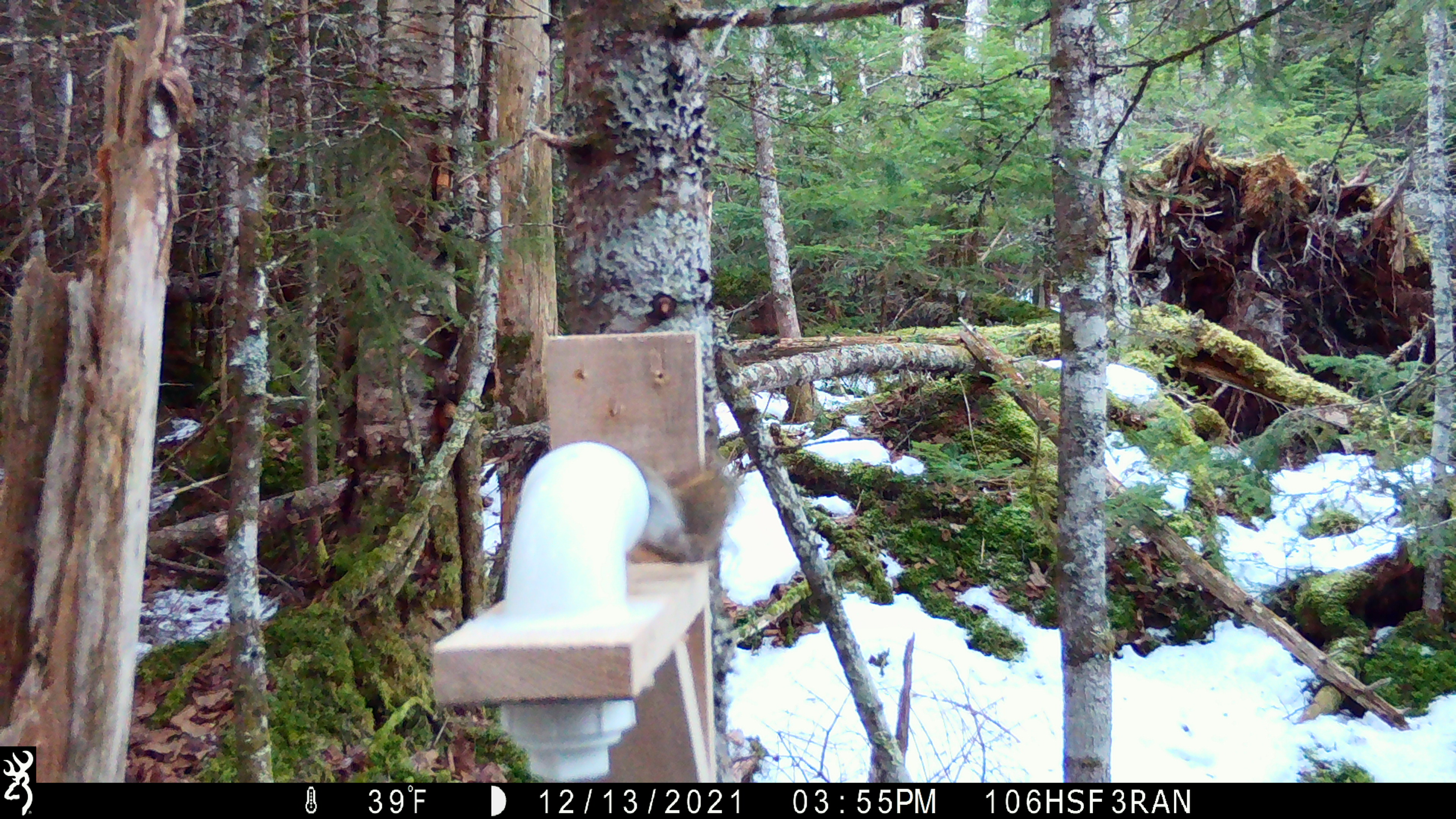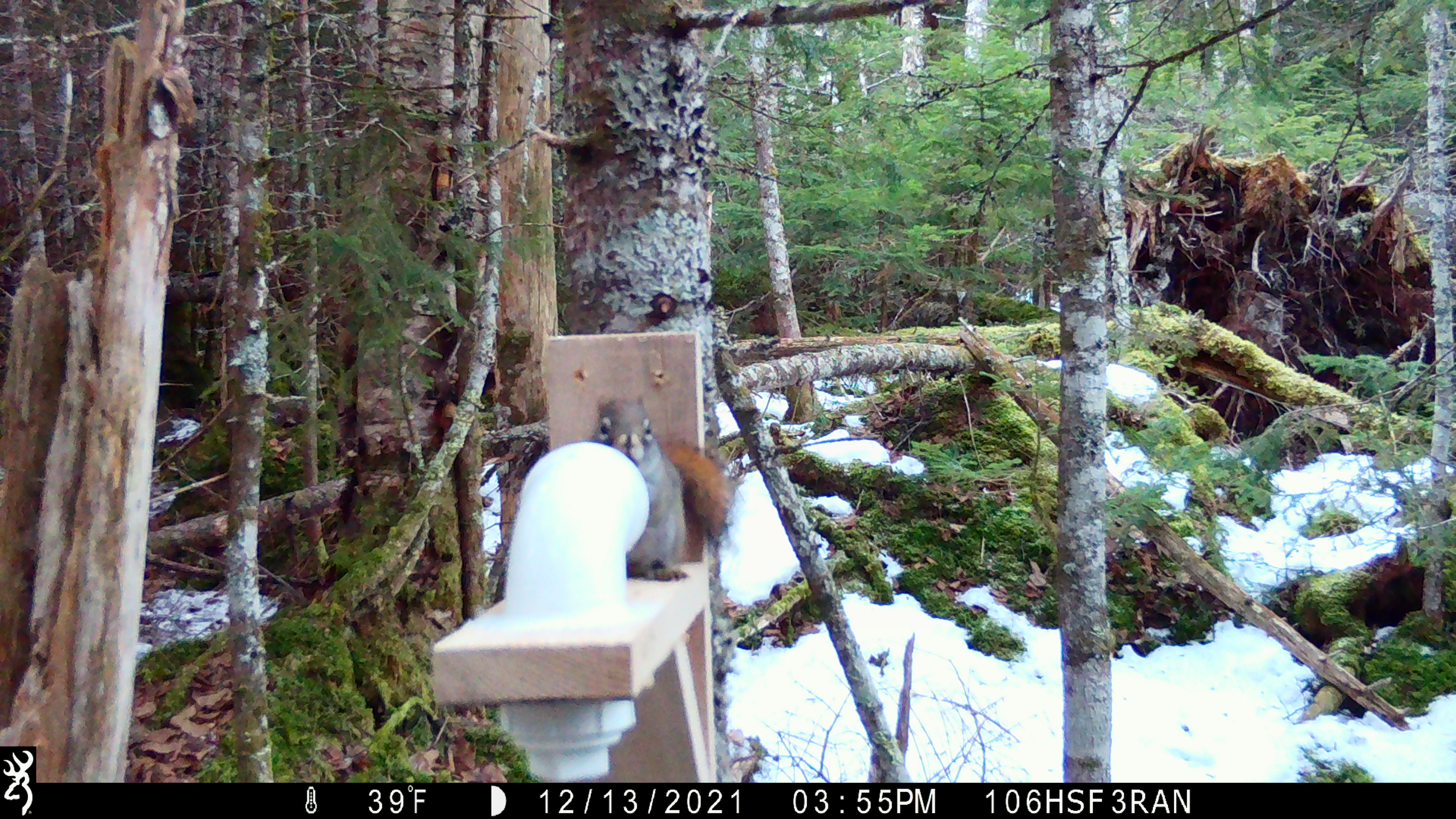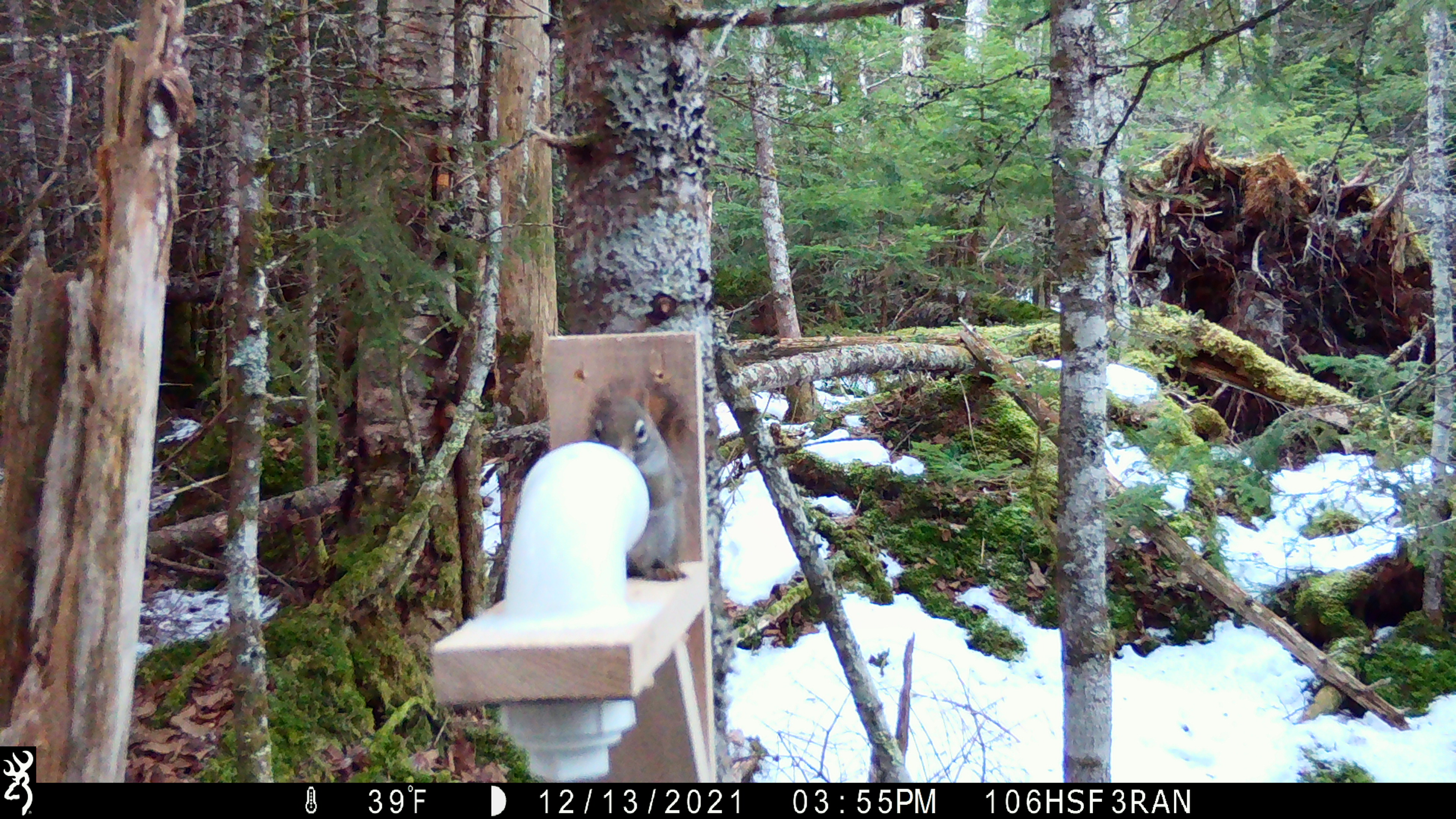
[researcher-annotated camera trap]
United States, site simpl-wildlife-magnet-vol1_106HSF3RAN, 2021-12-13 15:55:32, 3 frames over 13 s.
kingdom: Animalia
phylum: Chordata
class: Mammalia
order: Rodentia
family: Sciuridae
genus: Tamiasciurus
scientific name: Tamiasciurus hudsonicus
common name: red squirrel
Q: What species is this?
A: Red squirrel (Tamiasciurus hudsonicus).